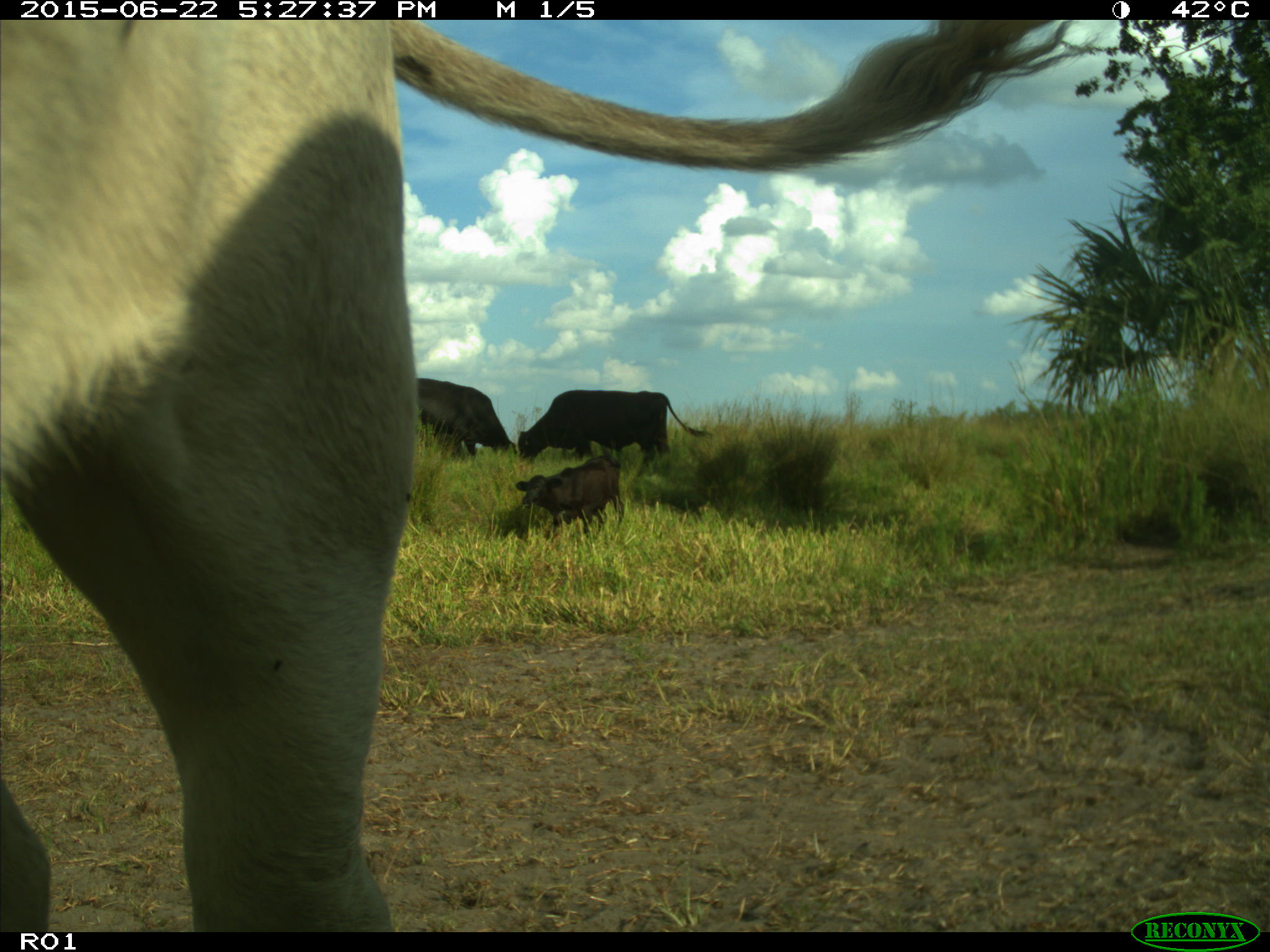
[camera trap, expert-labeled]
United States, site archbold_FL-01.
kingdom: Animalia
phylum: Chordata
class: Mammalia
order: Artiodactyla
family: Bovidae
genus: Bos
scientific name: Bos taurus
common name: domestic cow